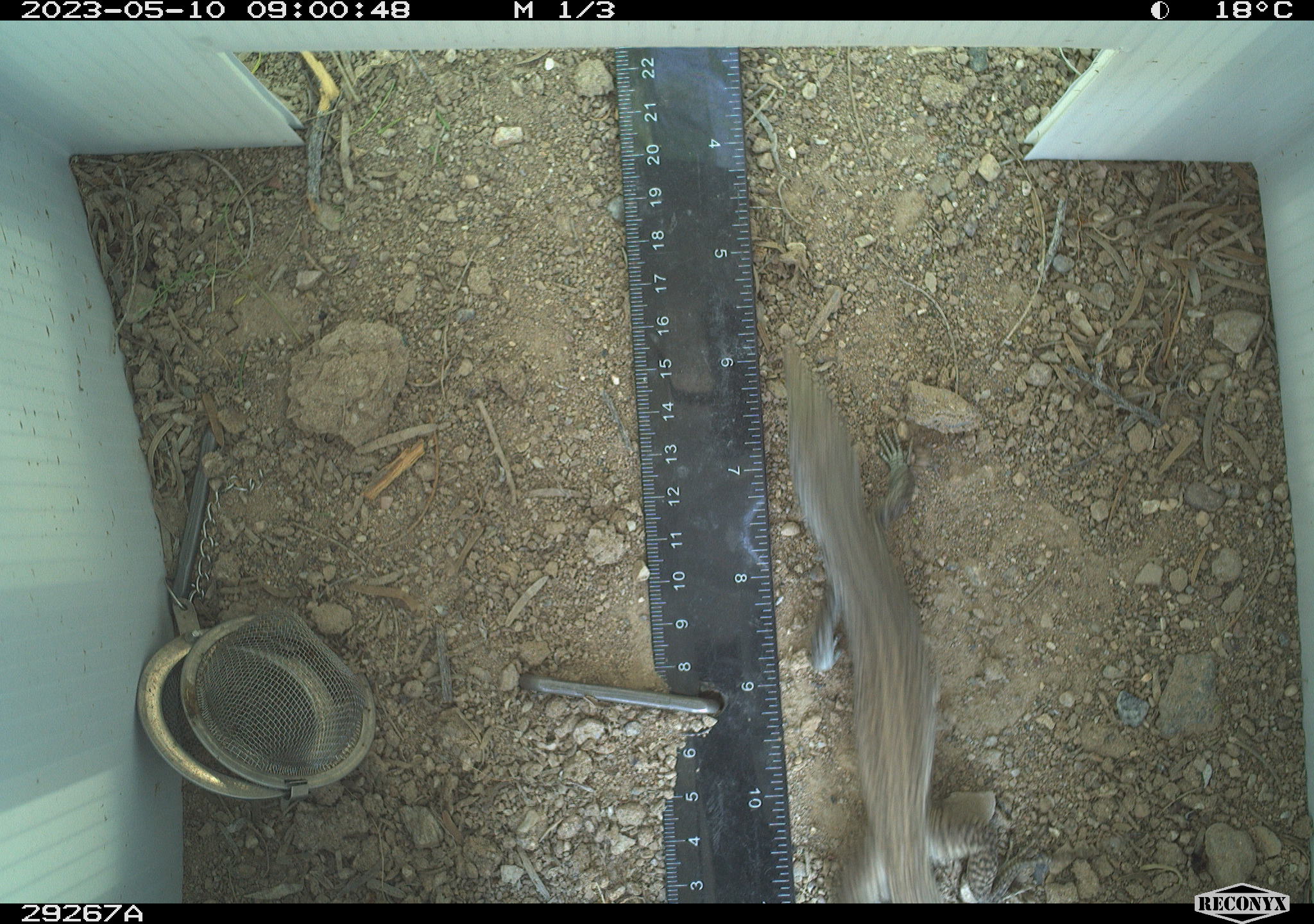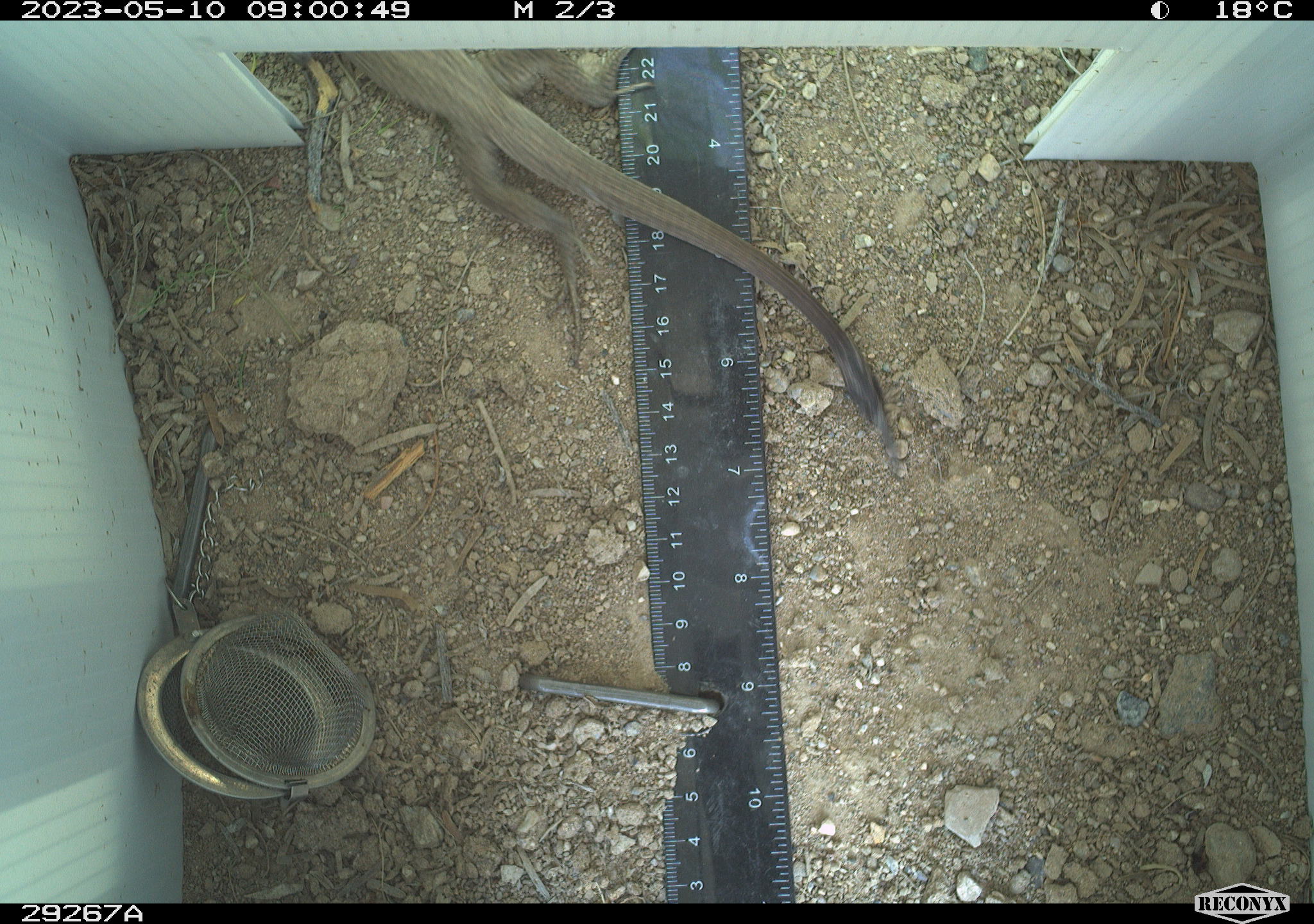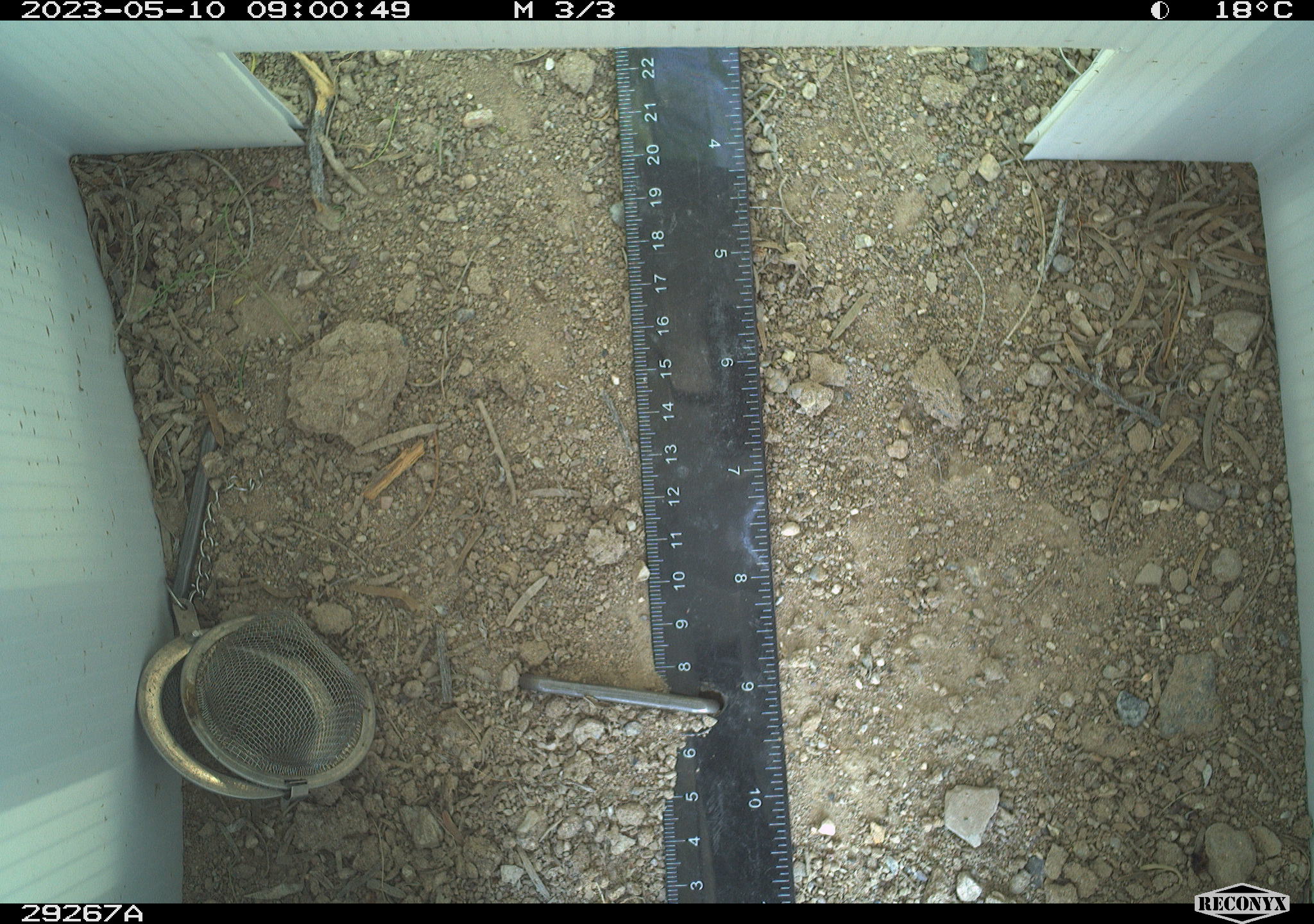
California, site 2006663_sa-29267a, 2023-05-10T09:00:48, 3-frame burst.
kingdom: Animalia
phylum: Chordata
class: Reptilia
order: Squamata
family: Teiidae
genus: Aspidoscelis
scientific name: Aspidoscelis tigris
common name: western whiptail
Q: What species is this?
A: Western whiptail (Aspidoscelis tigris).